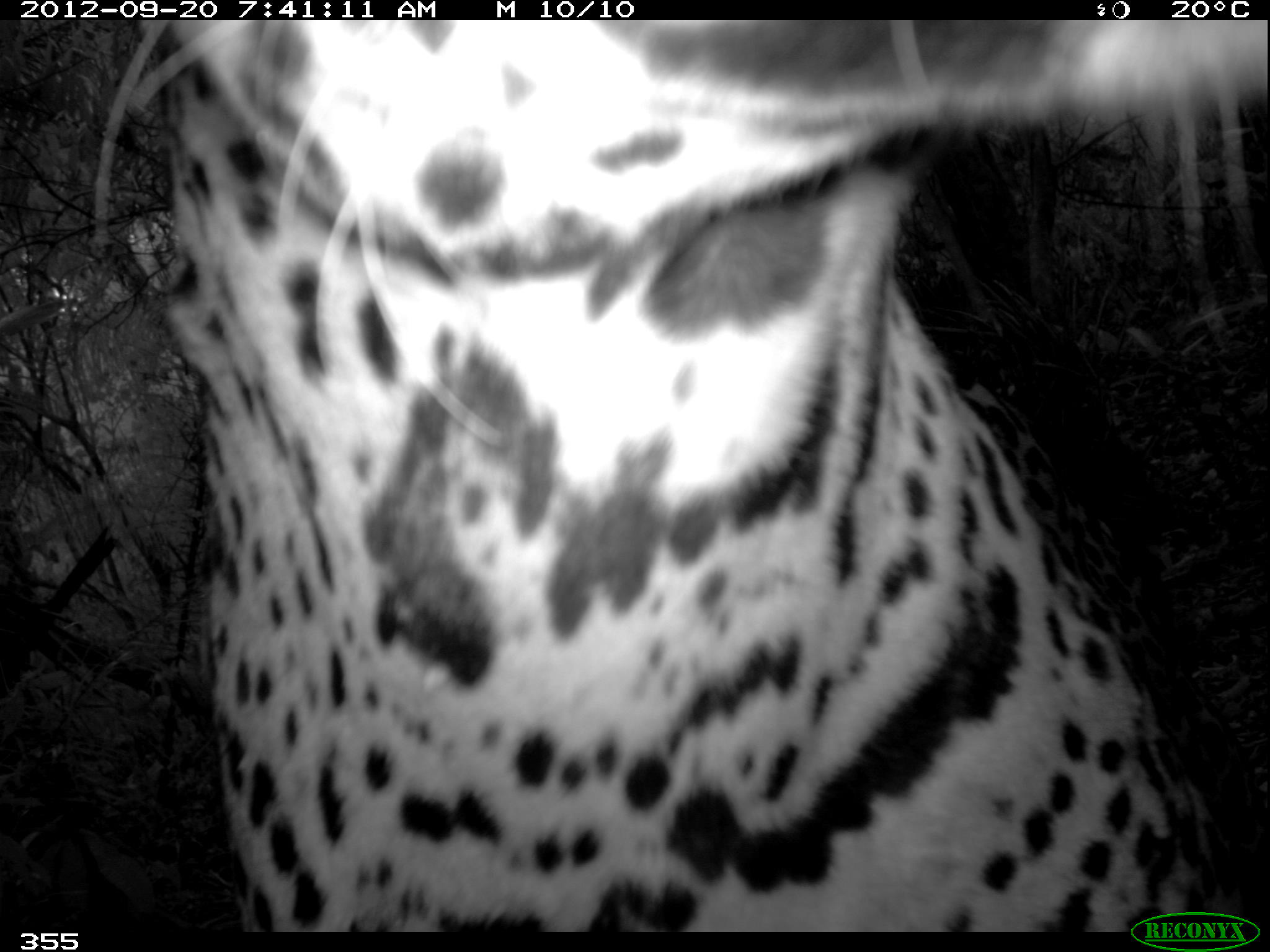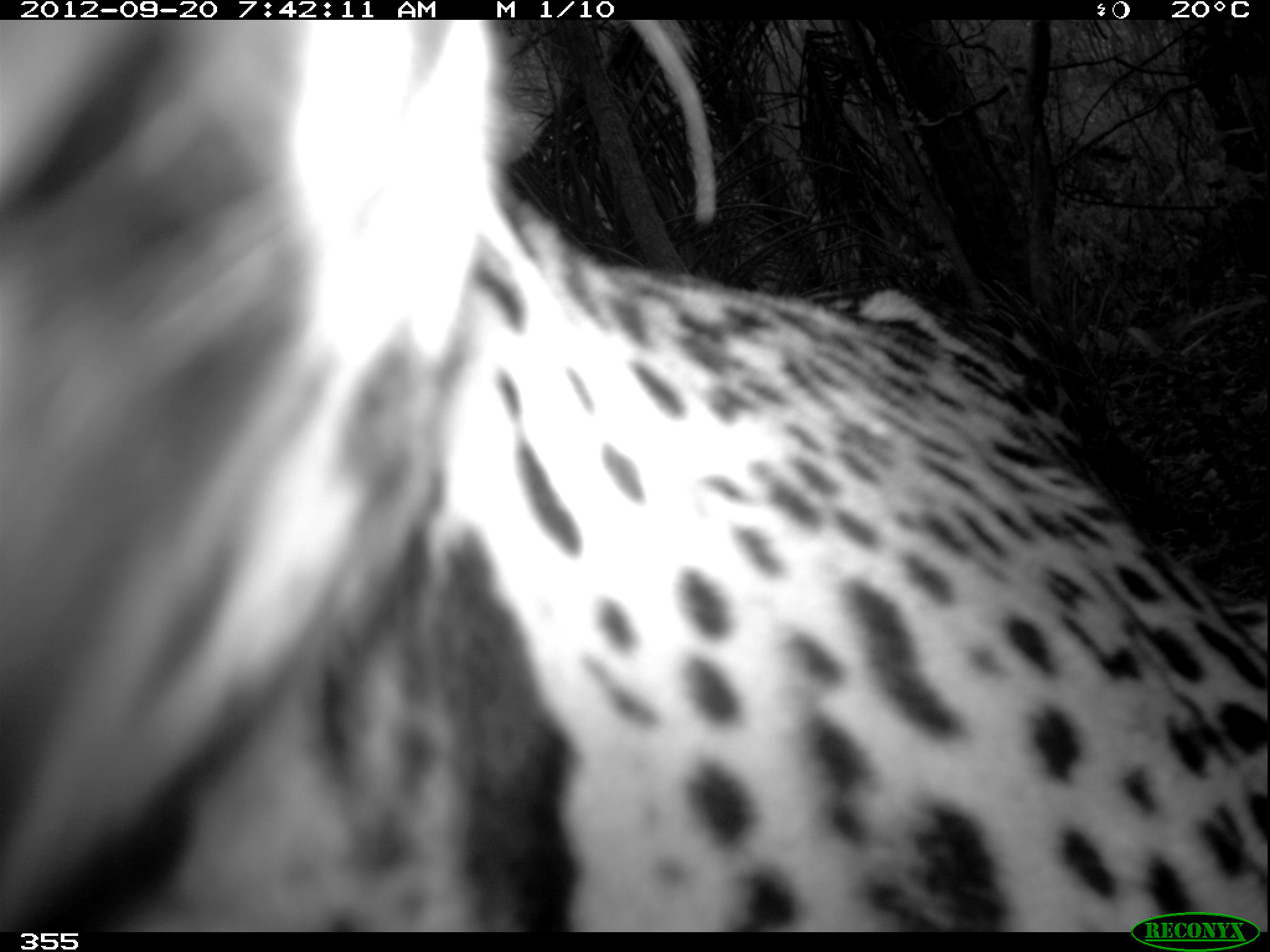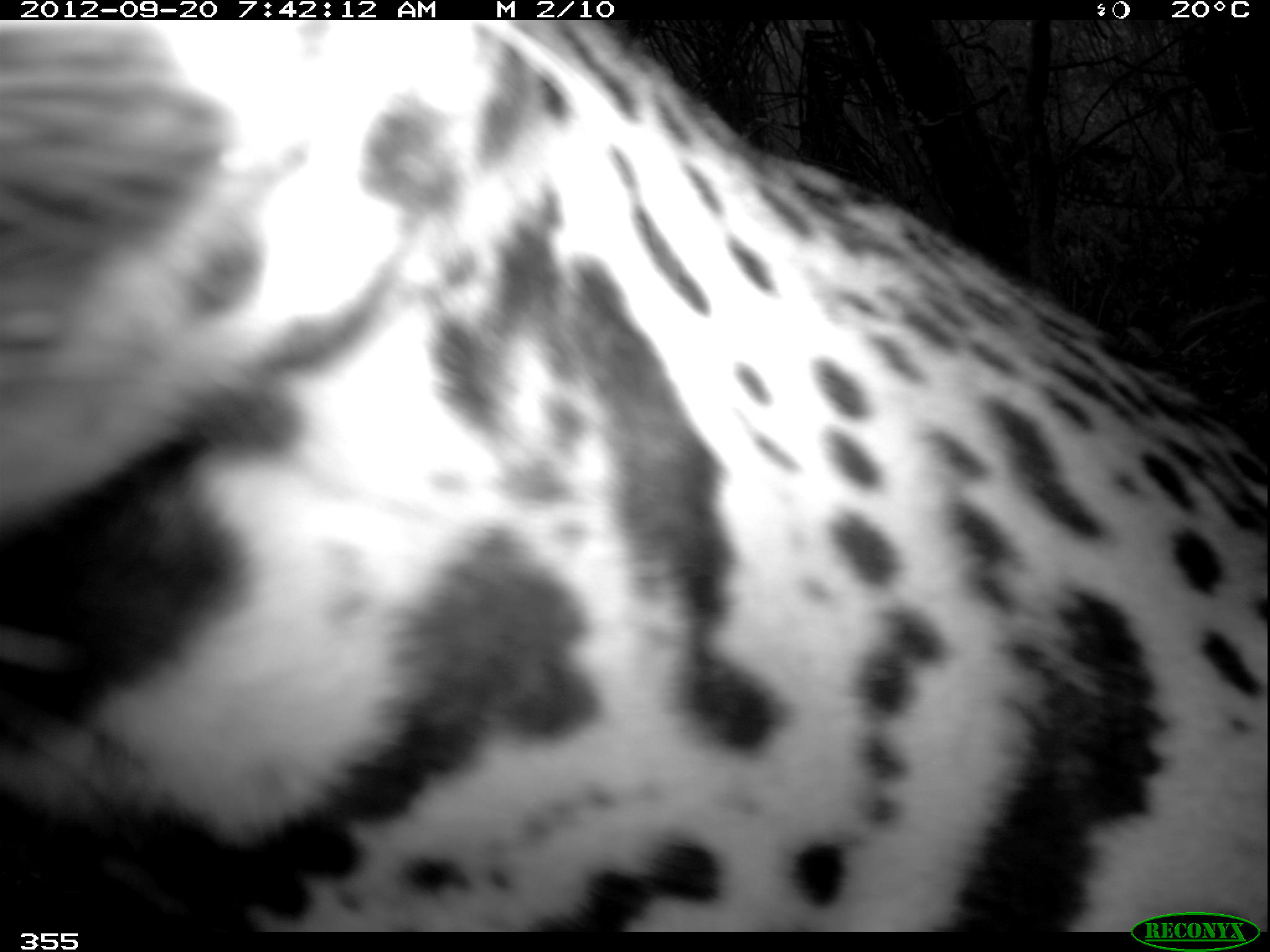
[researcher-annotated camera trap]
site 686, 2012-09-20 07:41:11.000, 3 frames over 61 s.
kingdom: Animalia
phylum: Chordata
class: Mammalia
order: Carnivora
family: Felidae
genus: Panthera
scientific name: Panthera onca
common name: jaguar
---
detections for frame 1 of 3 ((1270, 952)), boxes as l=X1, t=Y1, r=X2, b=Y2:
panthera onca: l=89, t=20, r=1270, b=932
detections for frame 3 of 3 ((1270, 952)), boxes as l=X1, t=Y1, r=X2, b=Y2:
panthera onca: l=0, t=20, r=1270, b=932